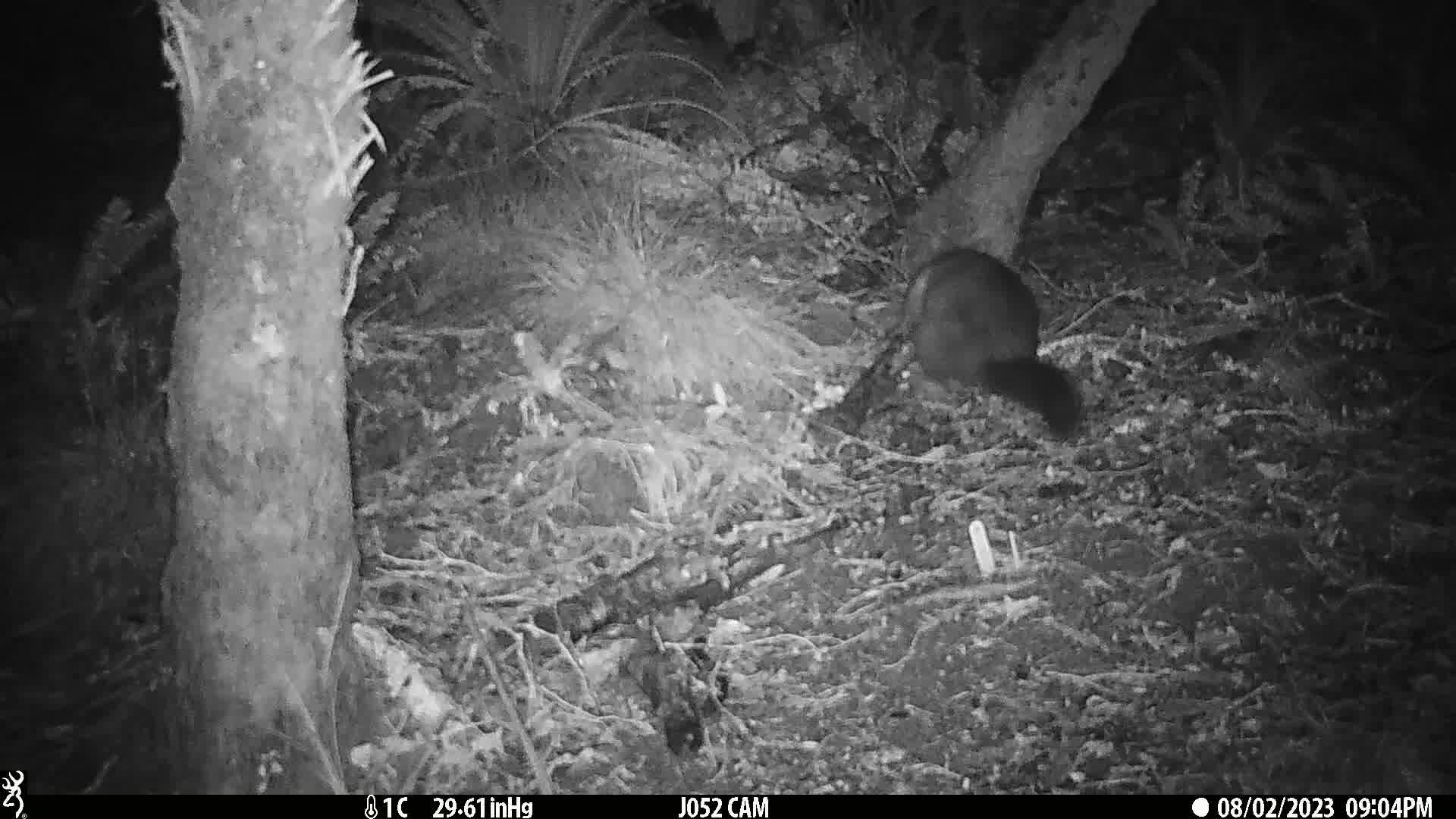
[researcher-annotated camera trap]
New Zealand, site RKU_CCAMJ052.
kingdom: Animalia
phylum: Chordata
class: Mammalia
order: Diprotodontia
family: Phalangeridae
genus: Trichosurus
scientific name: Trichosurus vulpecula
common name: common brushtail possum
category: possum